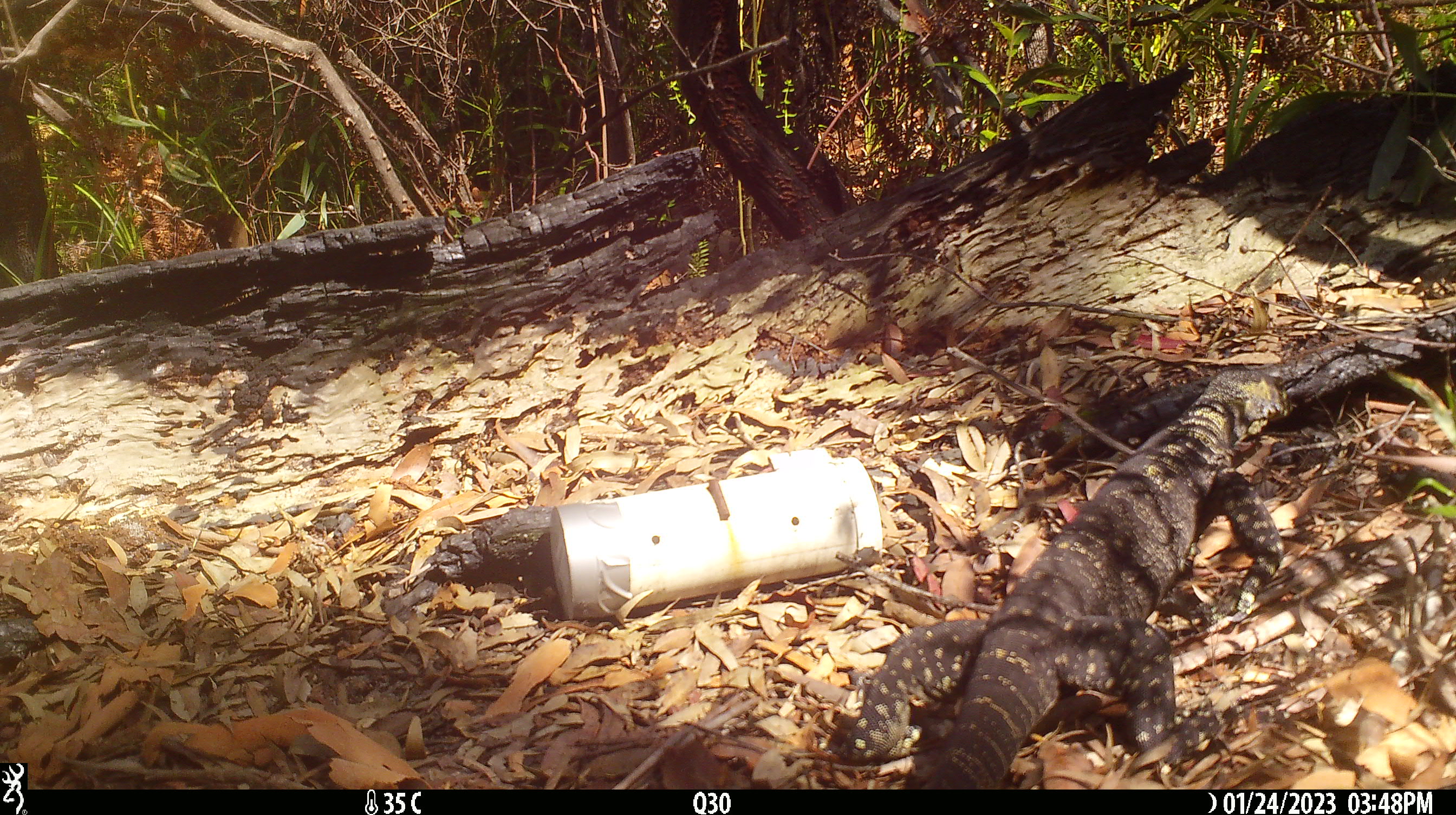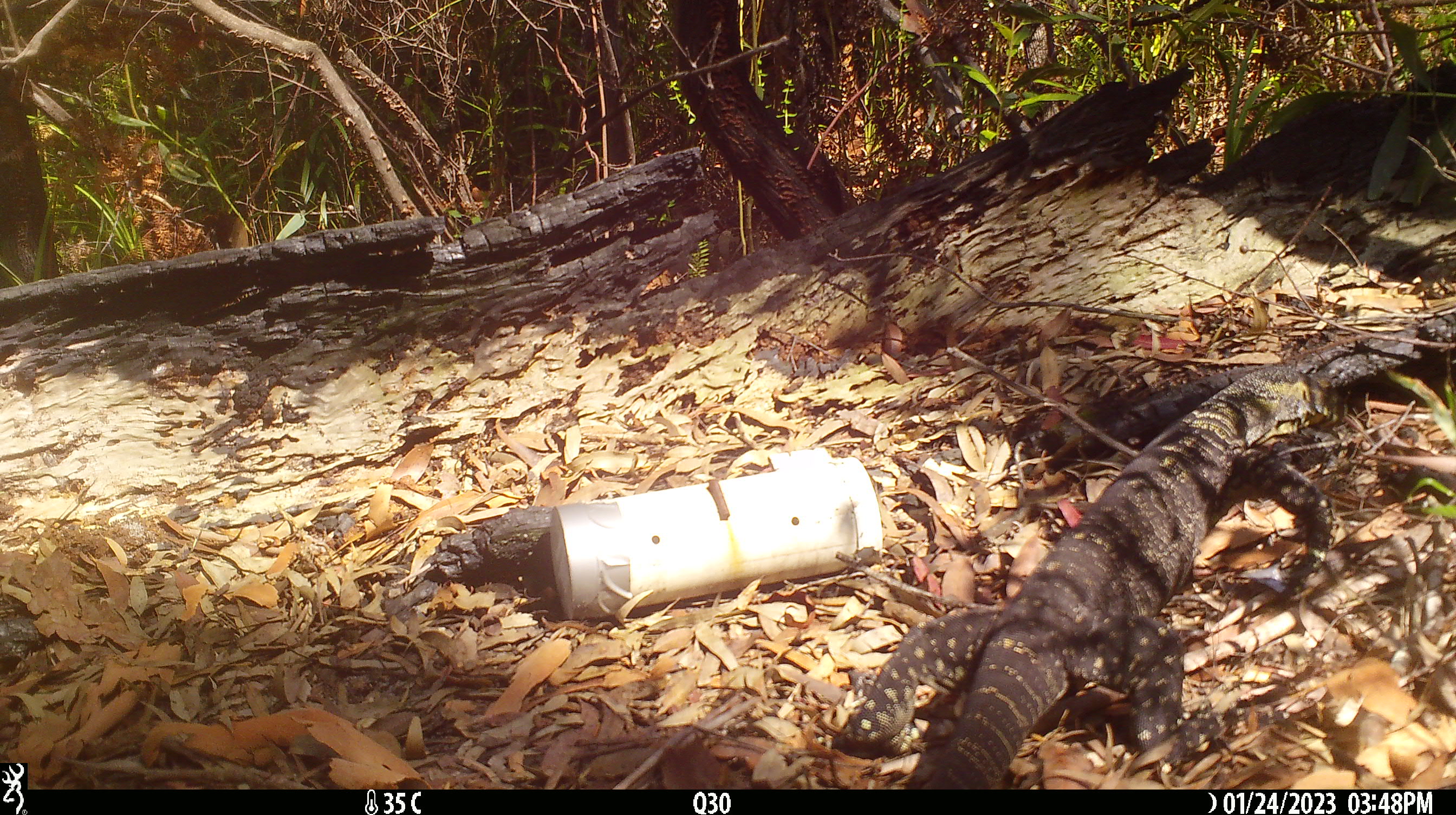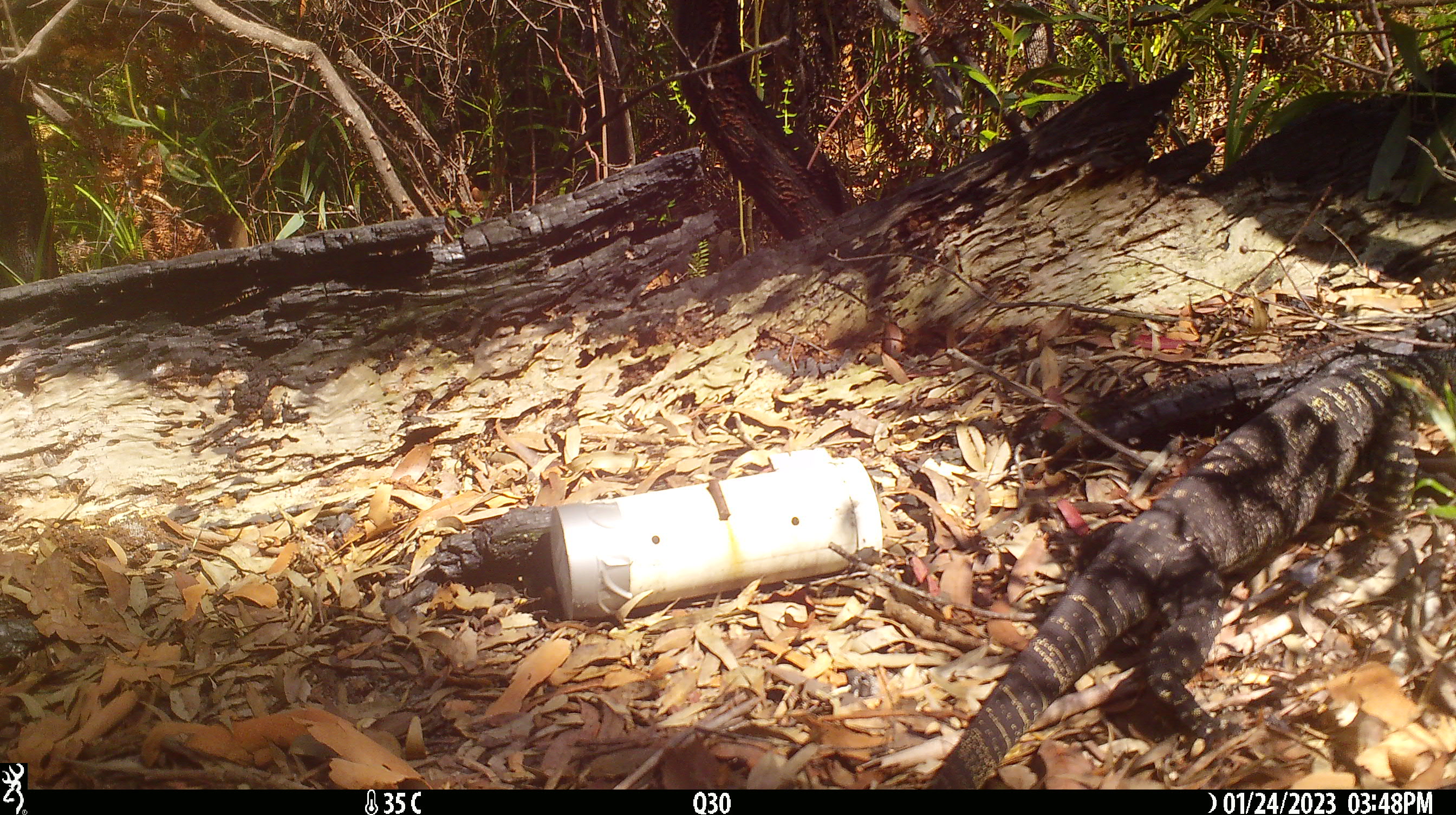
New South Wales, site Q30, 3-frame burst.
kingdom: Animalia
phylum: Chordata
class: Reptilia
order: Squamata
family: Varanidae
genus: Varanus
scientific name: Varanus varius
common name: lace monitor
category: goanna